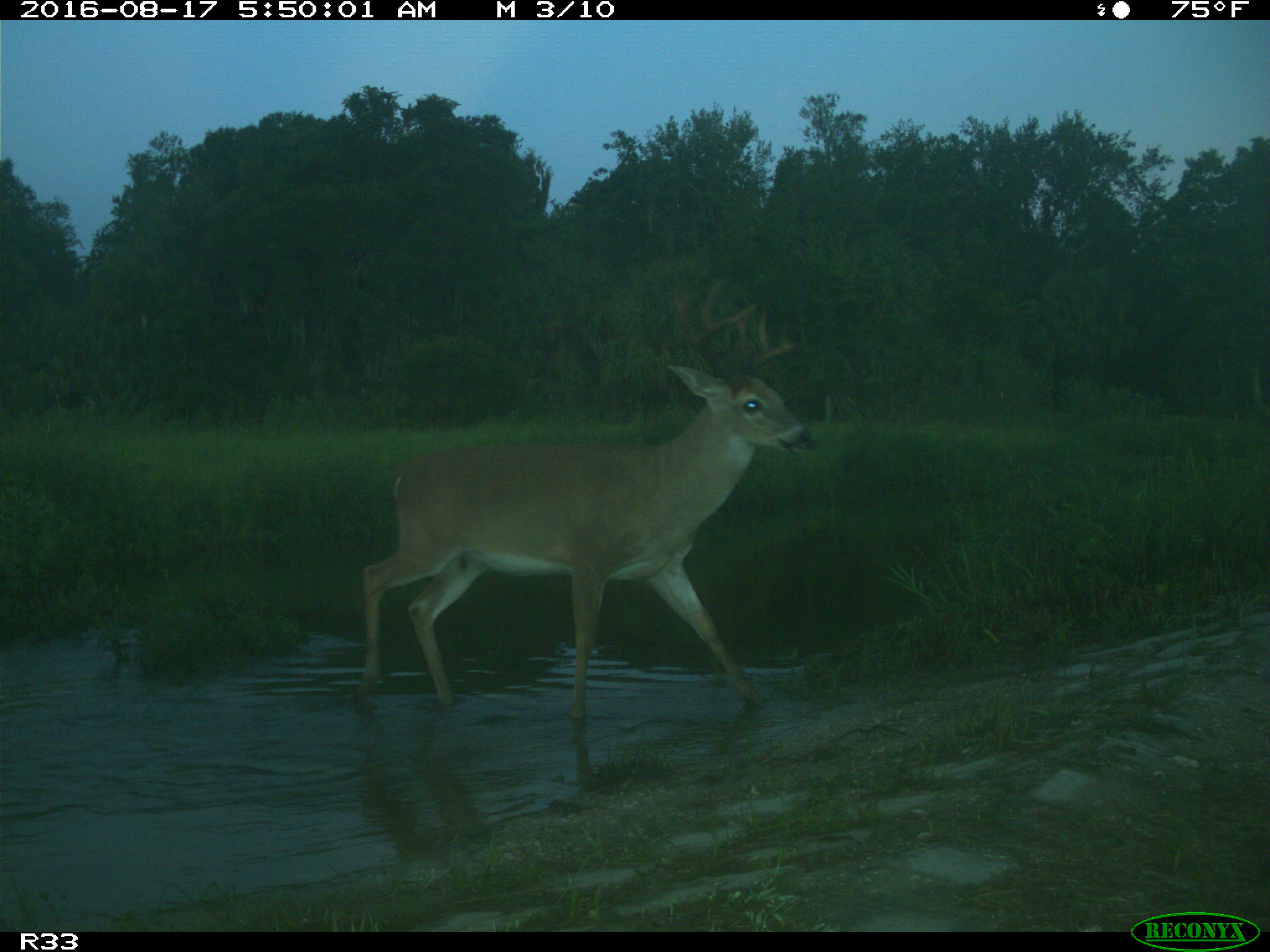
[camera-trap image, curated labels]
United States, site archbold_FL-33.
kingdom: Animalia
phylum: Chordata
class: Mammalia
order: Artiodactyla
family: Cervidae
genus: Odocoileus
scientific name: Odocoileus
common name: deer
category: unidentified deer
Unidentified deer (deer) (Odocoileus).